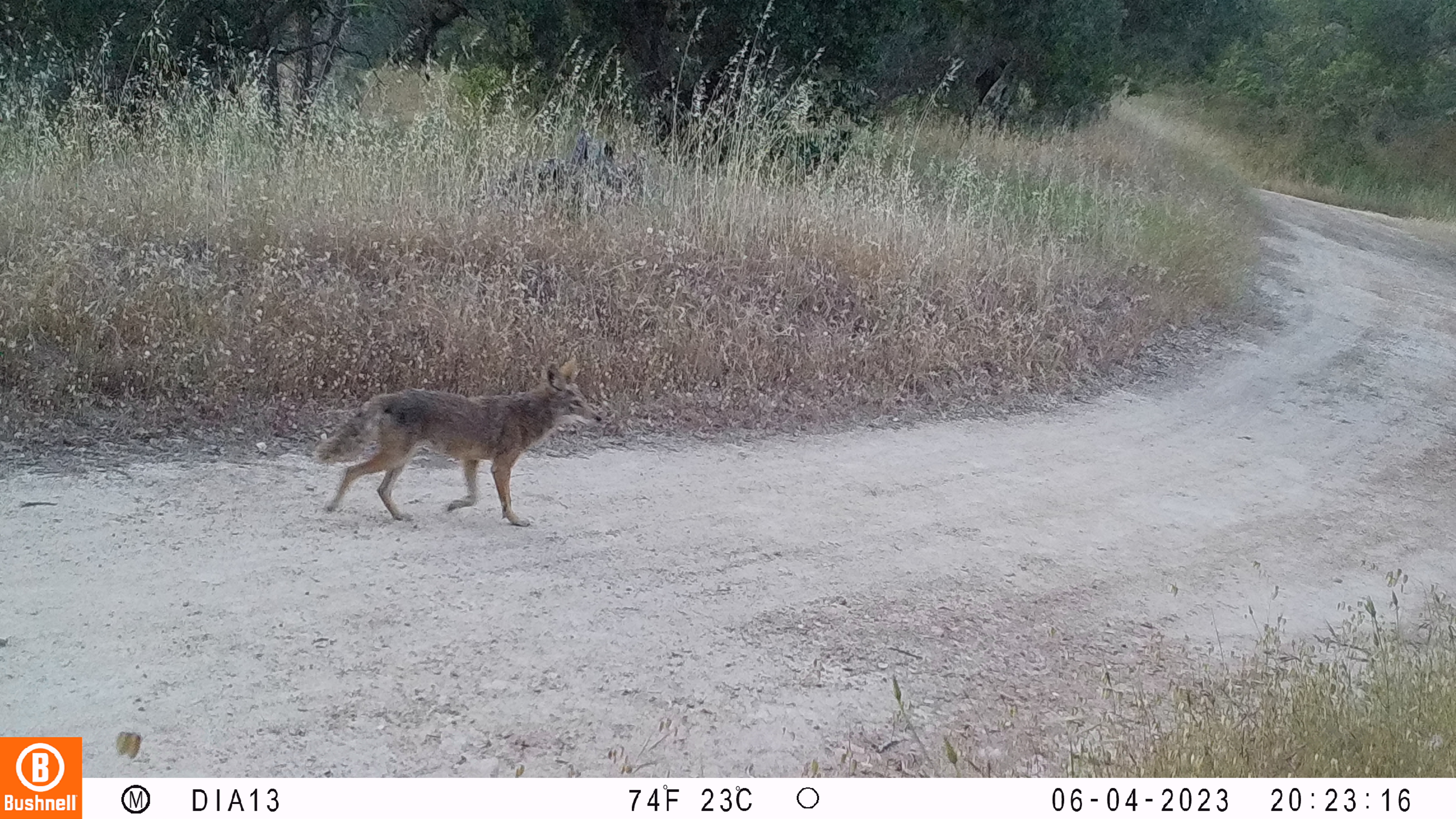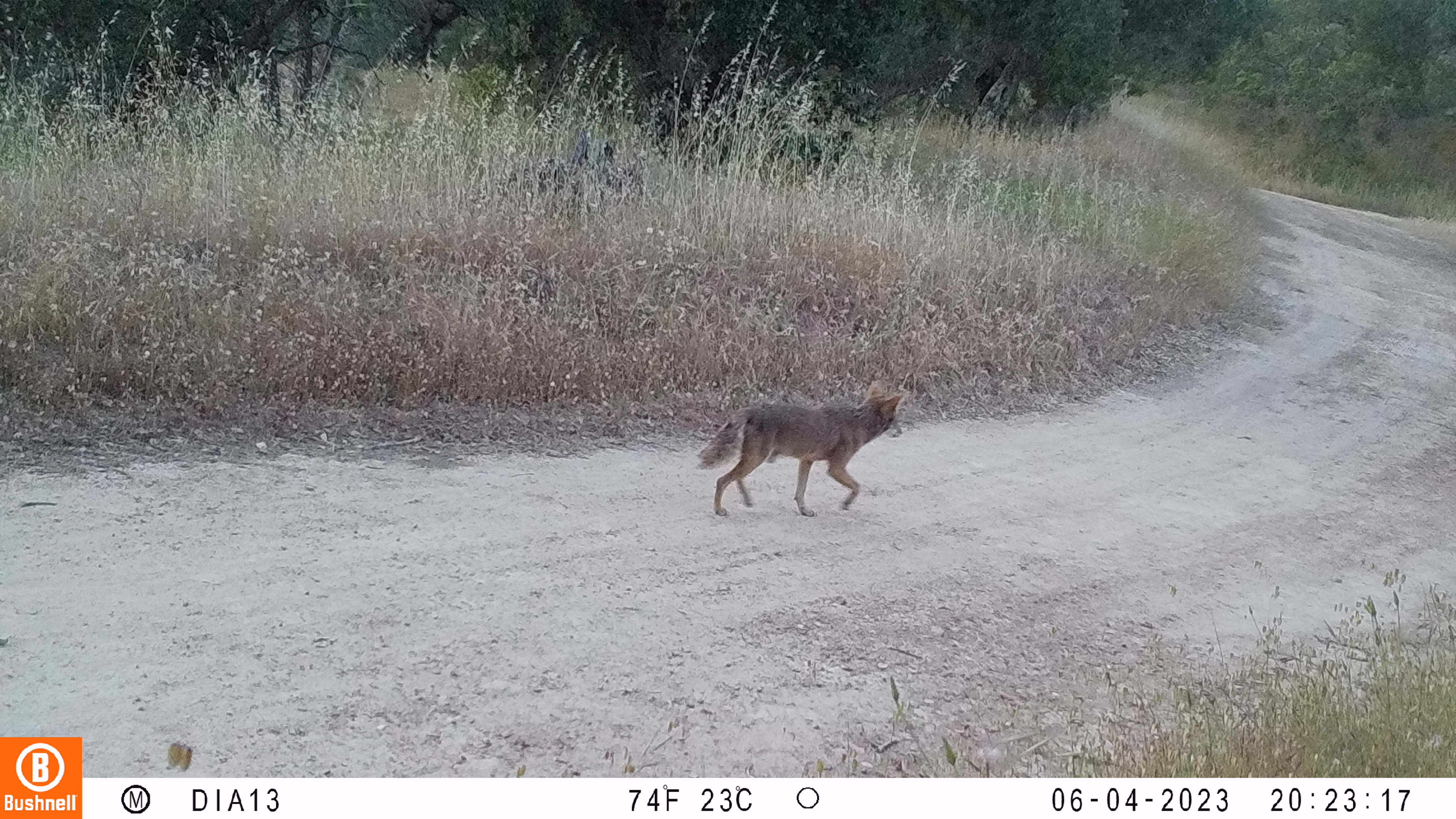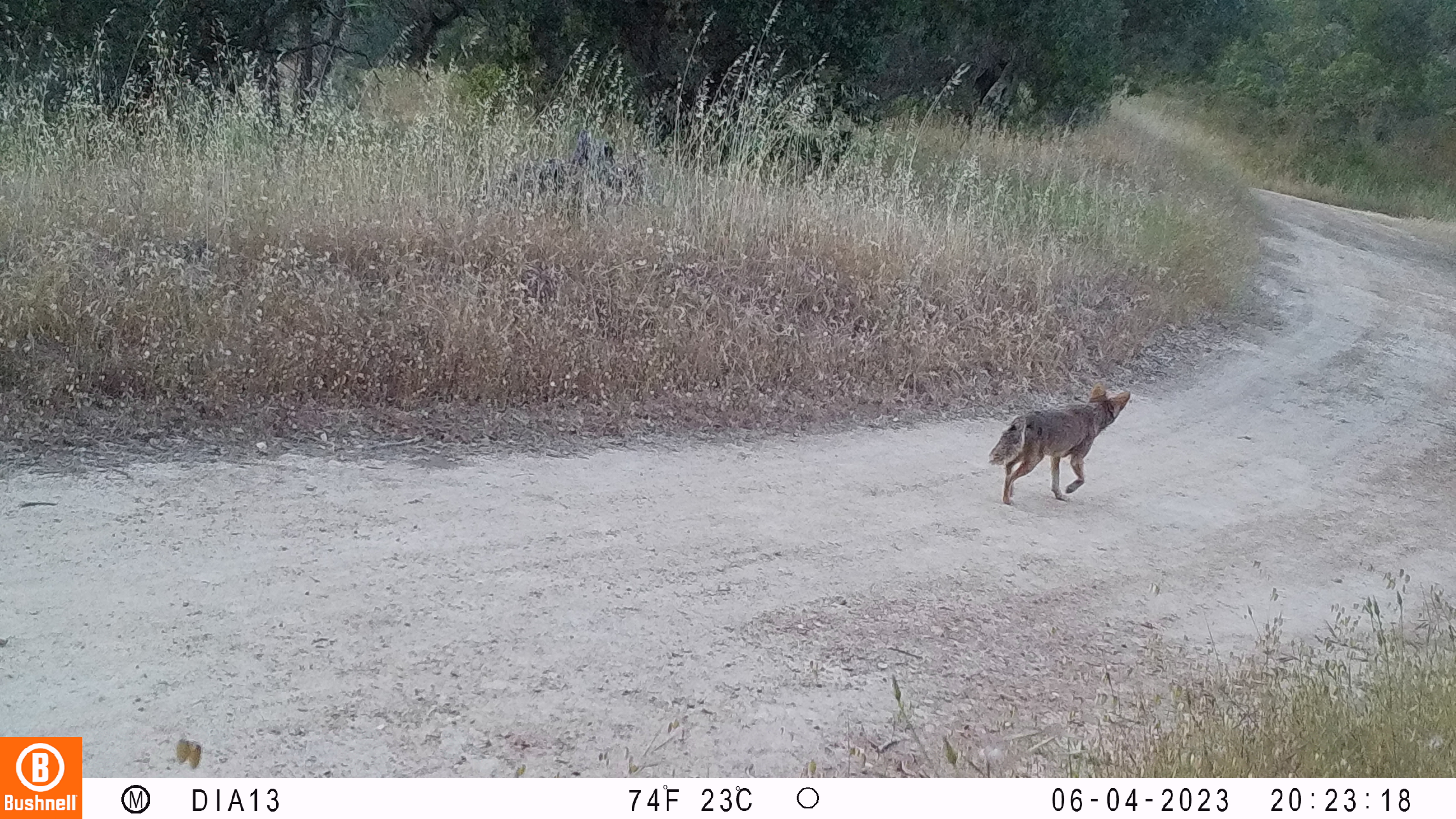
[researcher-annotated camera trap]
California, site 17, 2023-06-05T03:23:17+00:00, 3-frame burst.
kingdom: Animalia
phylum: Chordata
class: Mammalia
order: Carnivora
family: Canidae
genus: Canis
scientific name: Canis latrans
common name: coyote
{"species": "coyote (Canis latrans)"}